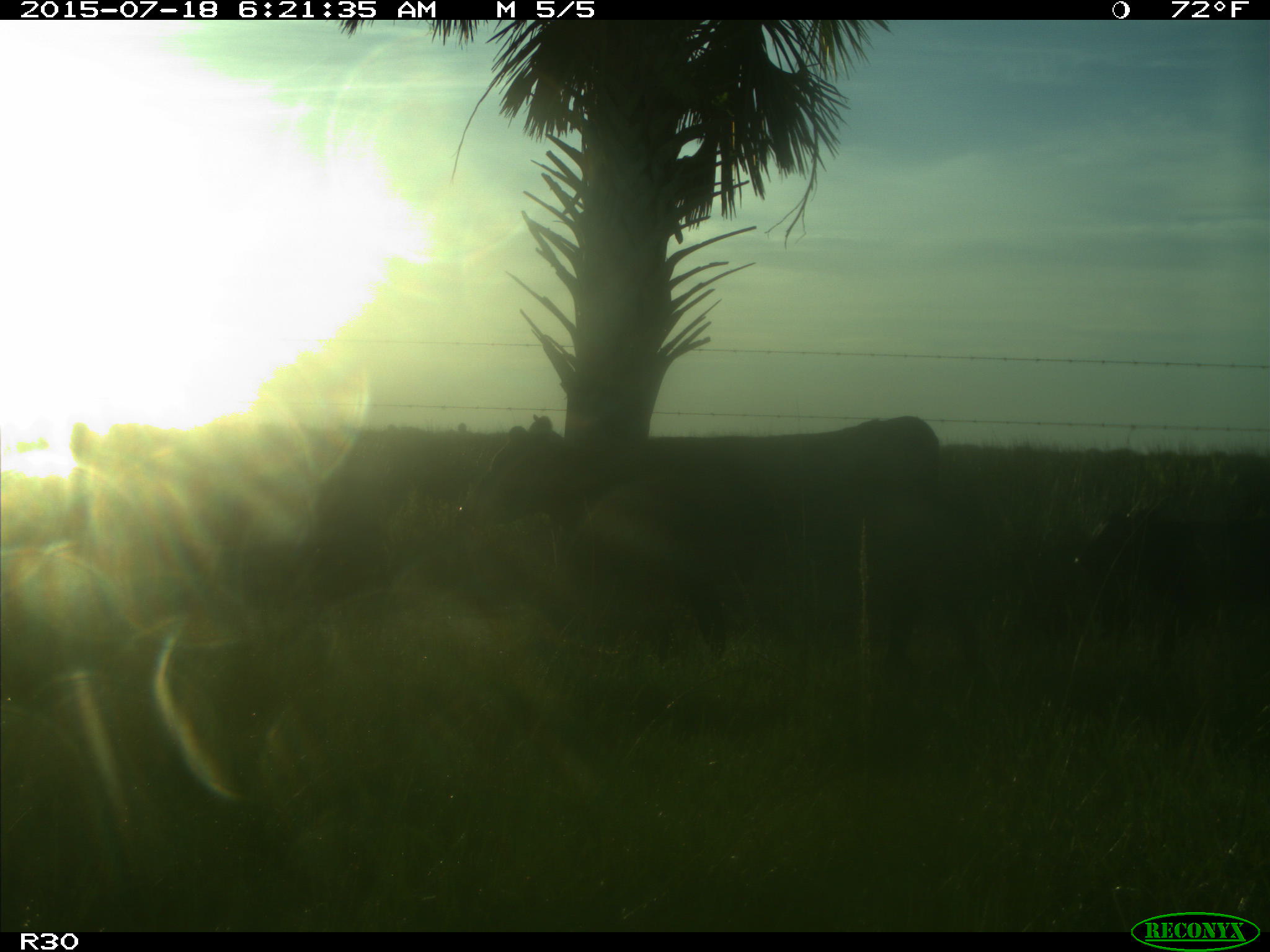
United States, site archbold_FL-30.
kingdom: Animalia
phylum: Chordata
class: Mammalia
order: Artiodactyla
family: Bovidae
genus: Bos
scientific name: Bos taurus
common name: domestic cow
Bos taurus (domestic cow).